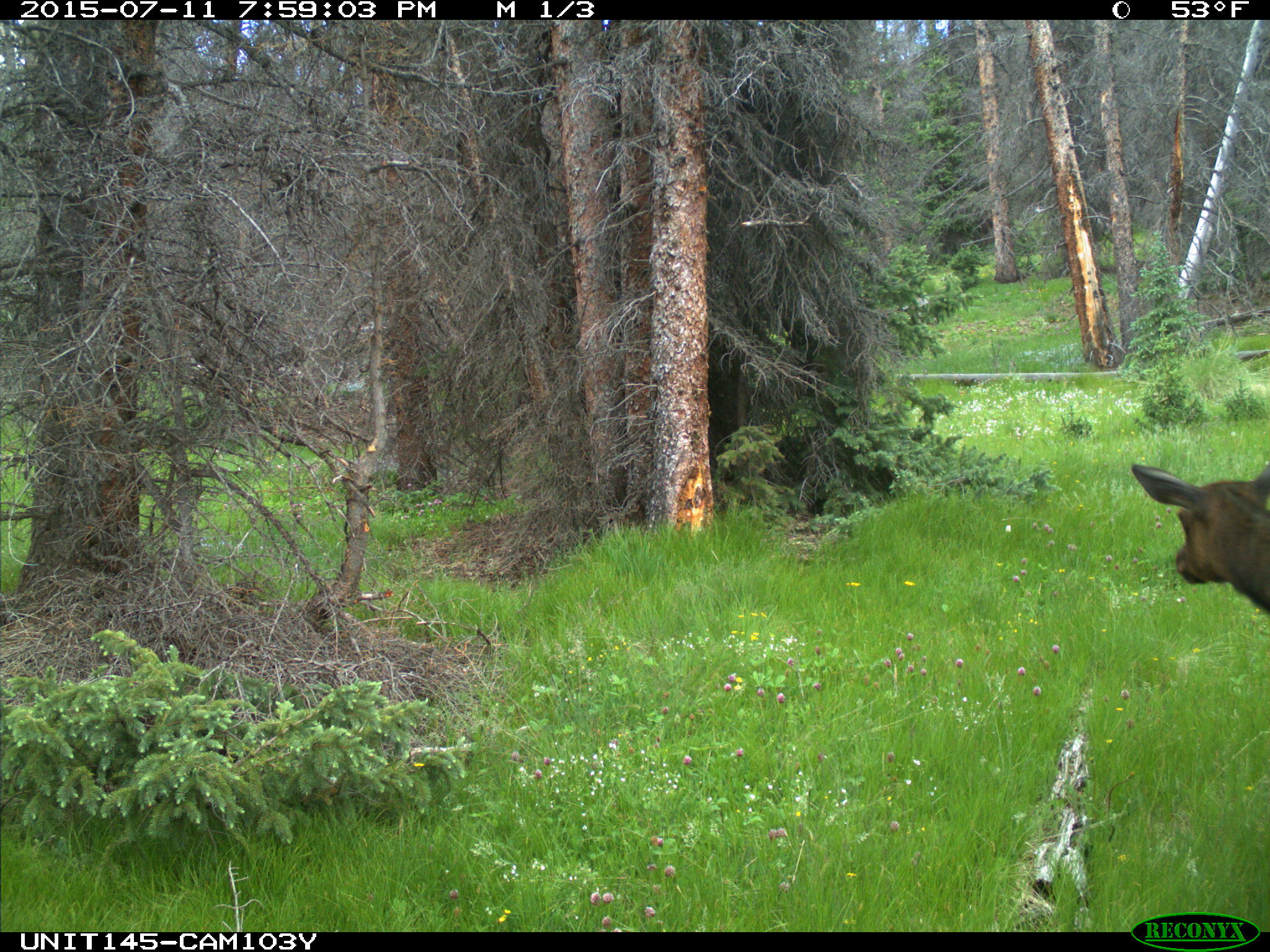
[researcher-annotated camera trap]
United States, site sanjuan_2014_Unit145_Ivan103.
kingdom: Animalia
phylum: Chordata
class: Mammalia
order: Artiodactyla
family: Cervidae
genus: Cervus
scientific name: Cervus elaphus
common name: red deer